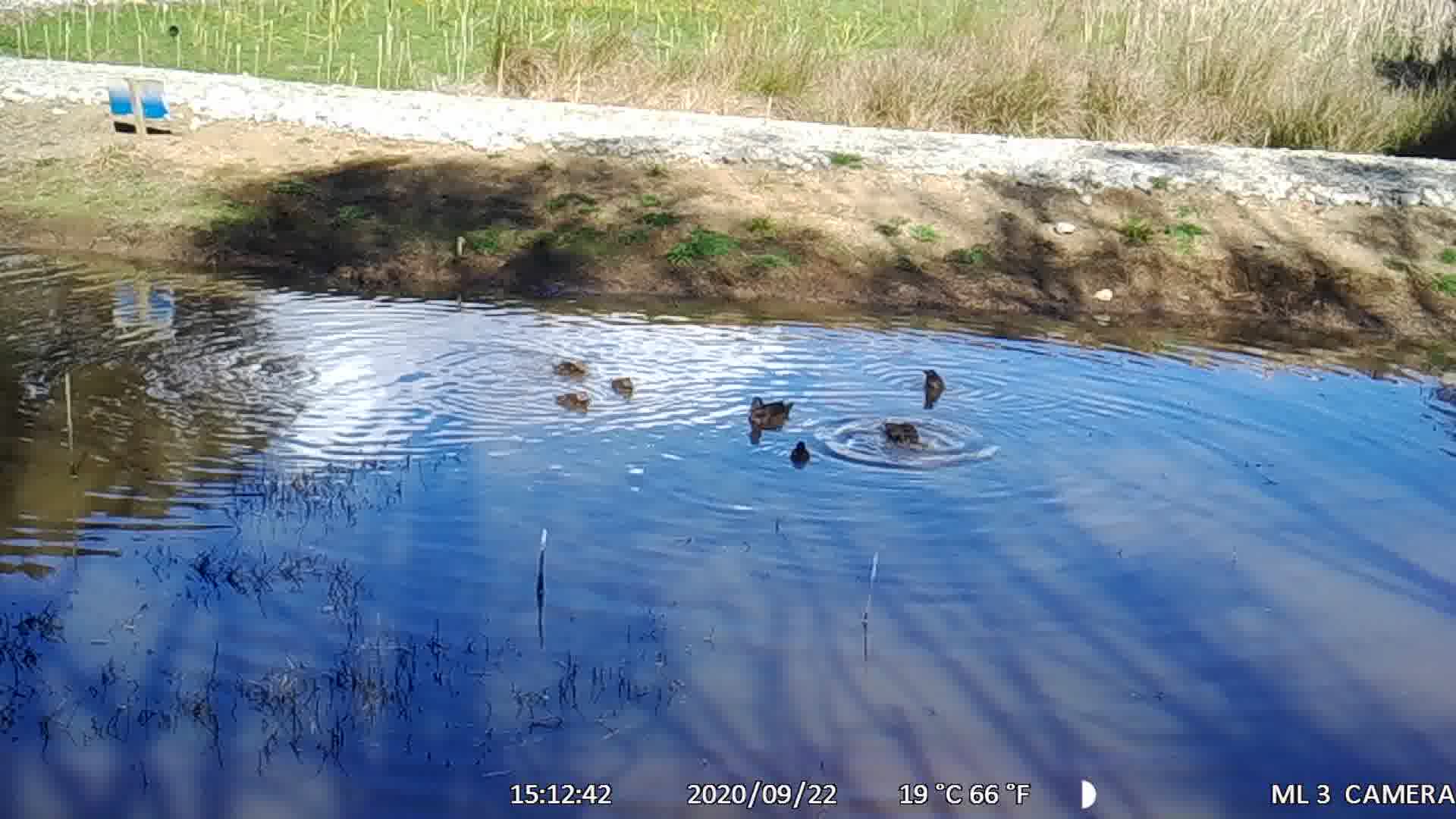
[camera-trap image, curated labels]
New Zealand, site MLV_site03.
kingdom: Animalia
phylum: Chordata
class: Aves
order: Anseriformes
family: Anatidae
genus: Anas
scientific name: Anas chlorotis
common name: brown teal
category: pateke